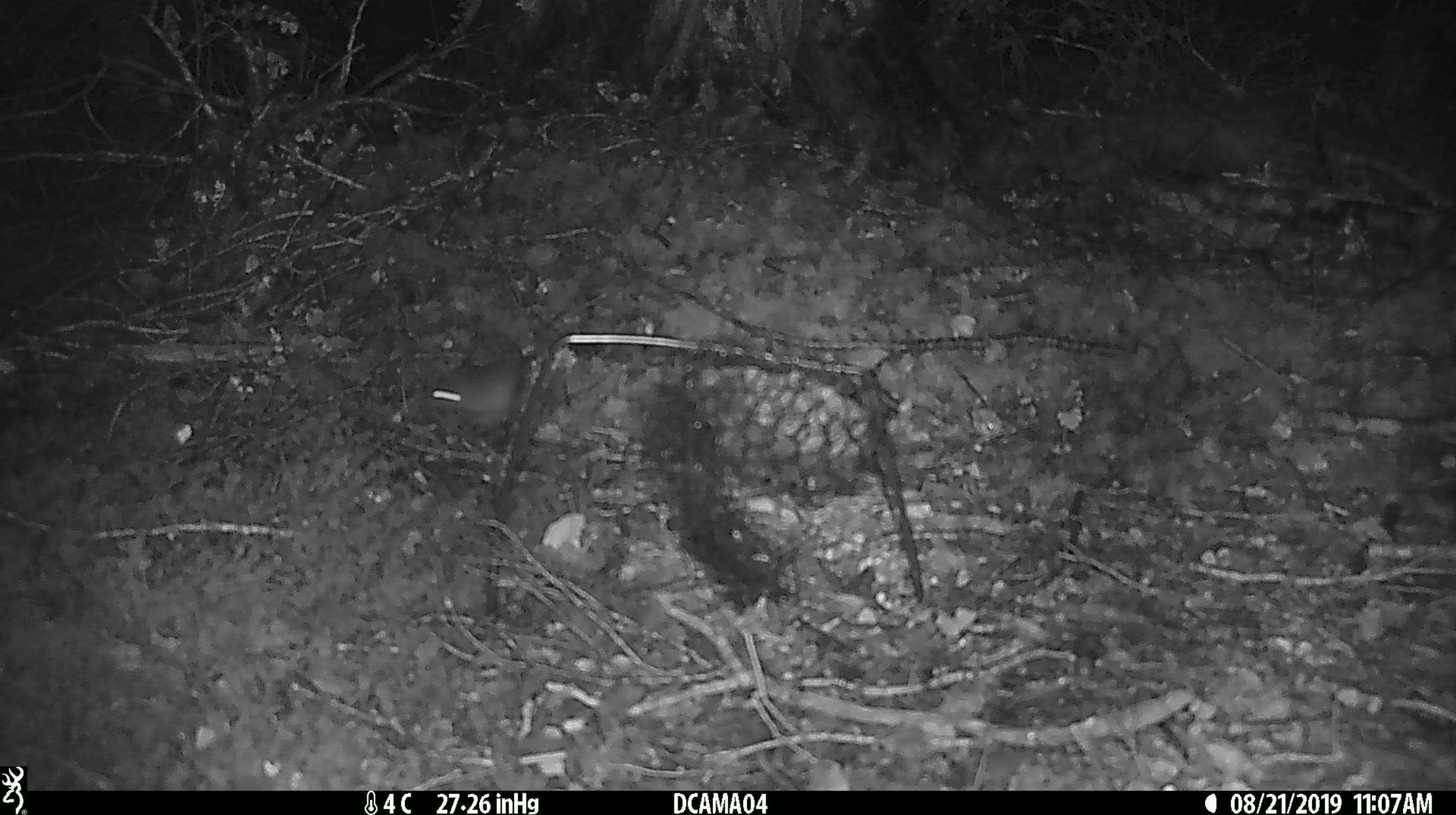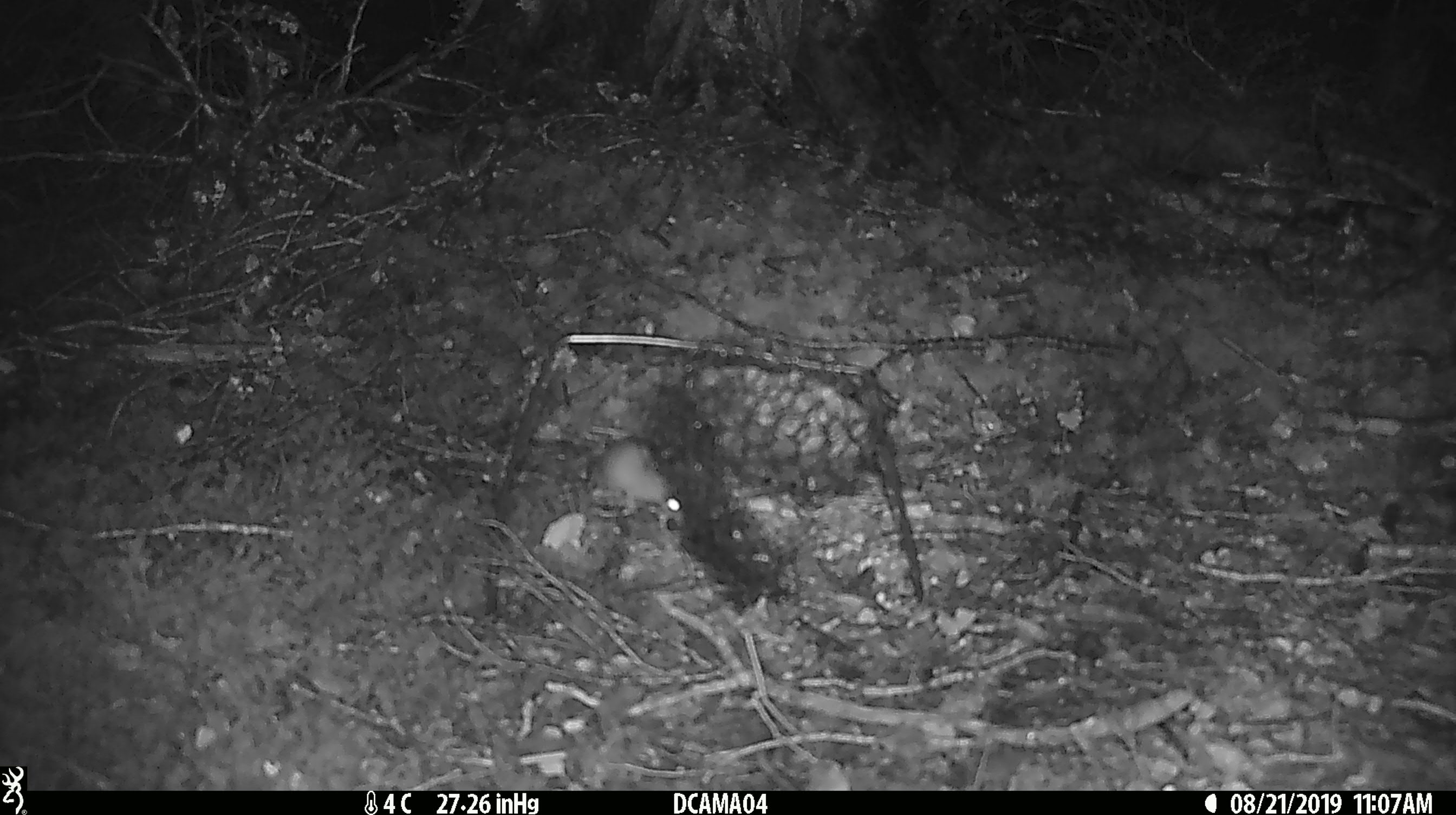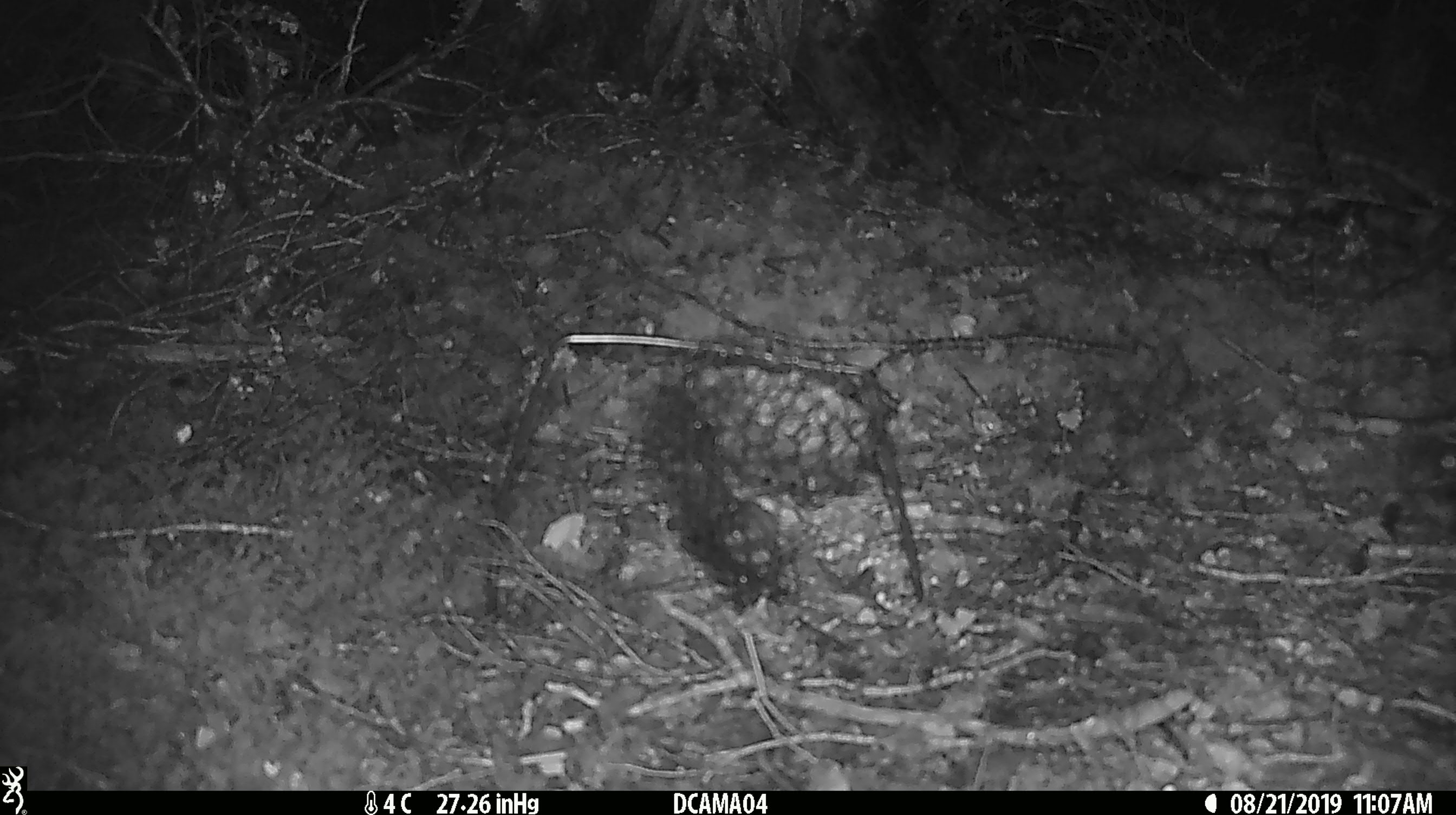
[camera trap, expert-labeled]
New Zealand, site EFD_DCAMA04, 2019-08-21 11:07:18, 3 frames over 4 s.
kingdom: Animalia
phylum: Chordata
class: Mammalia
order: Rodentia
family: Muridae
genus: Mus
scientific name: Mus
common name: mouse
Mouse (Mus).